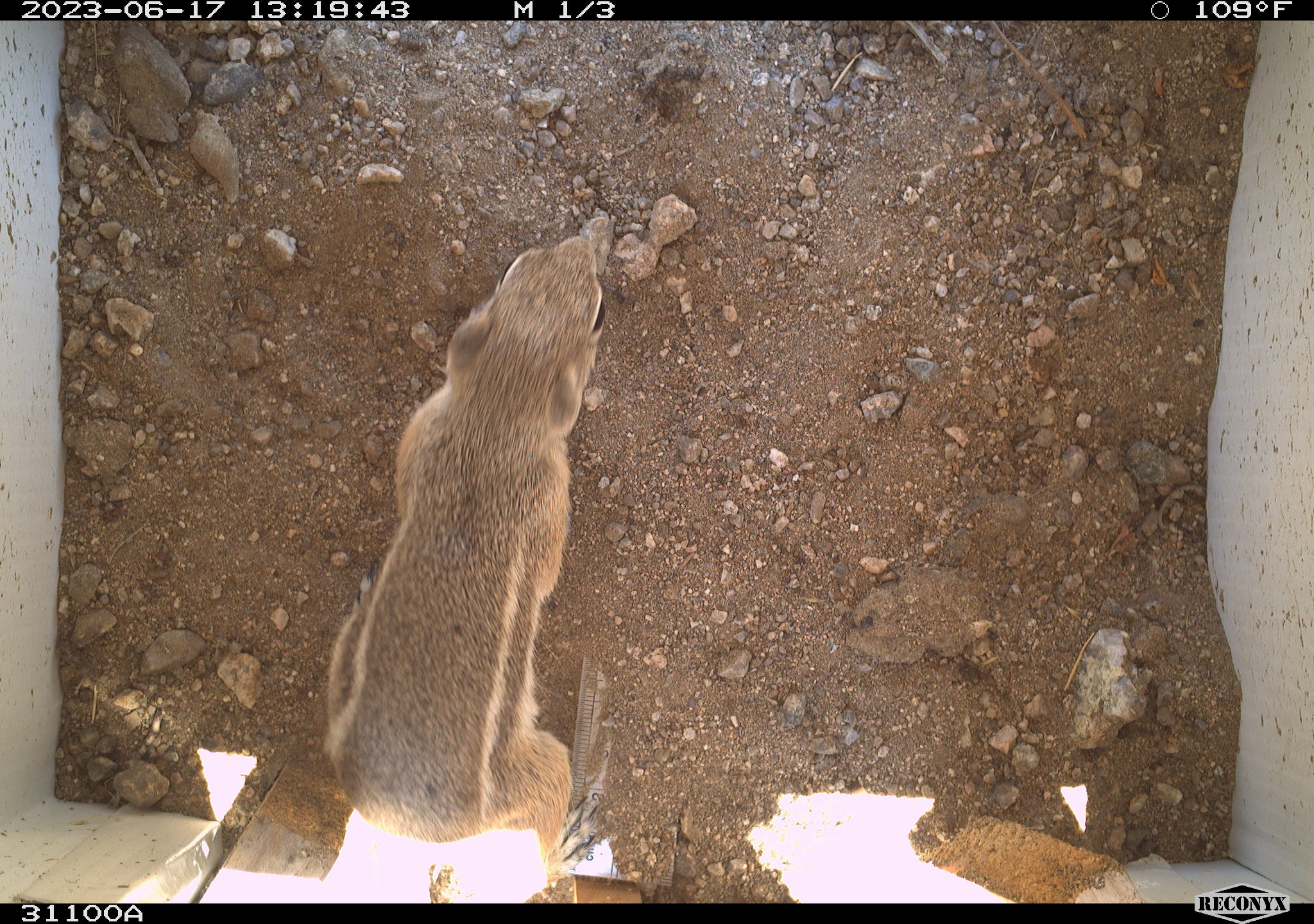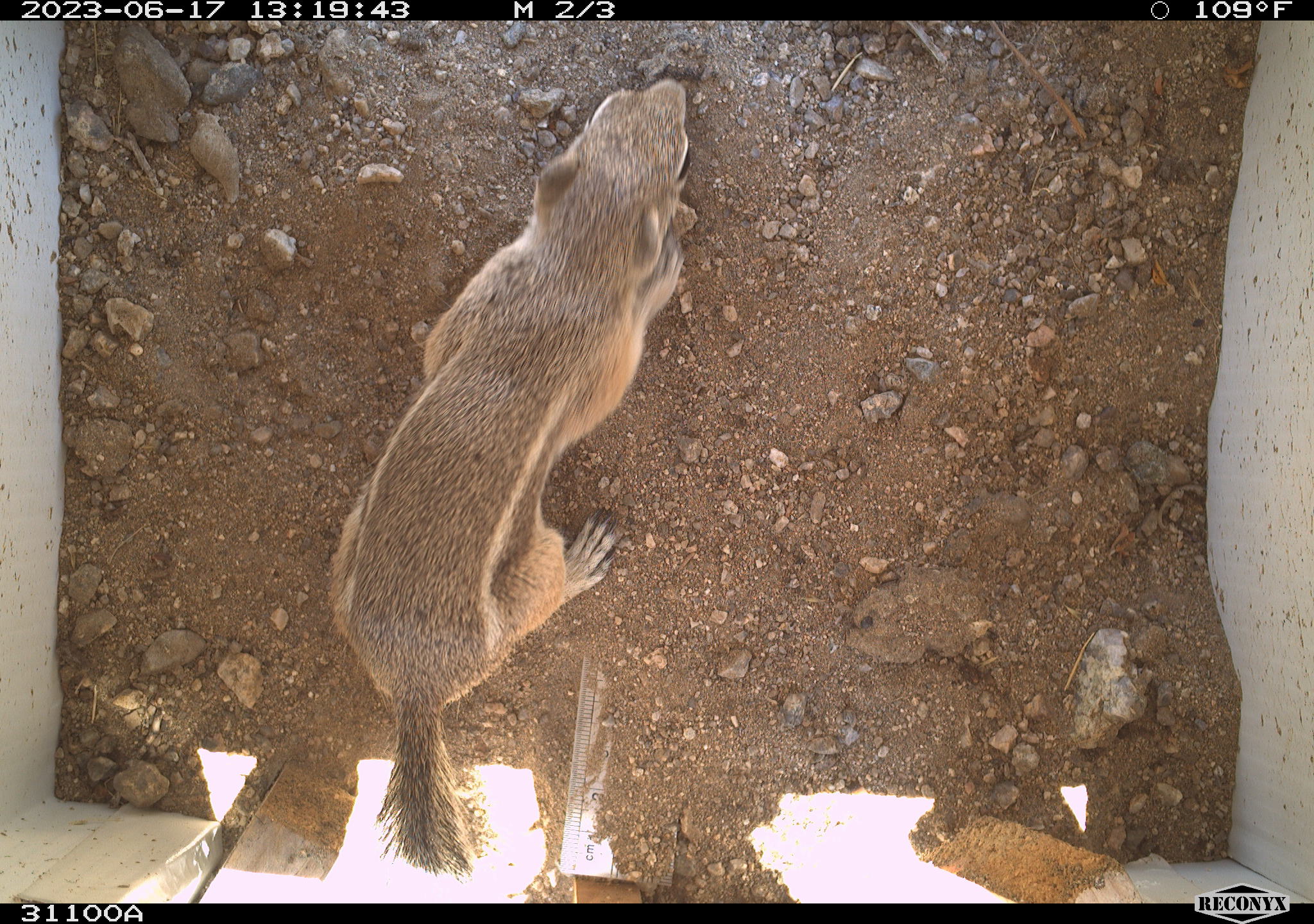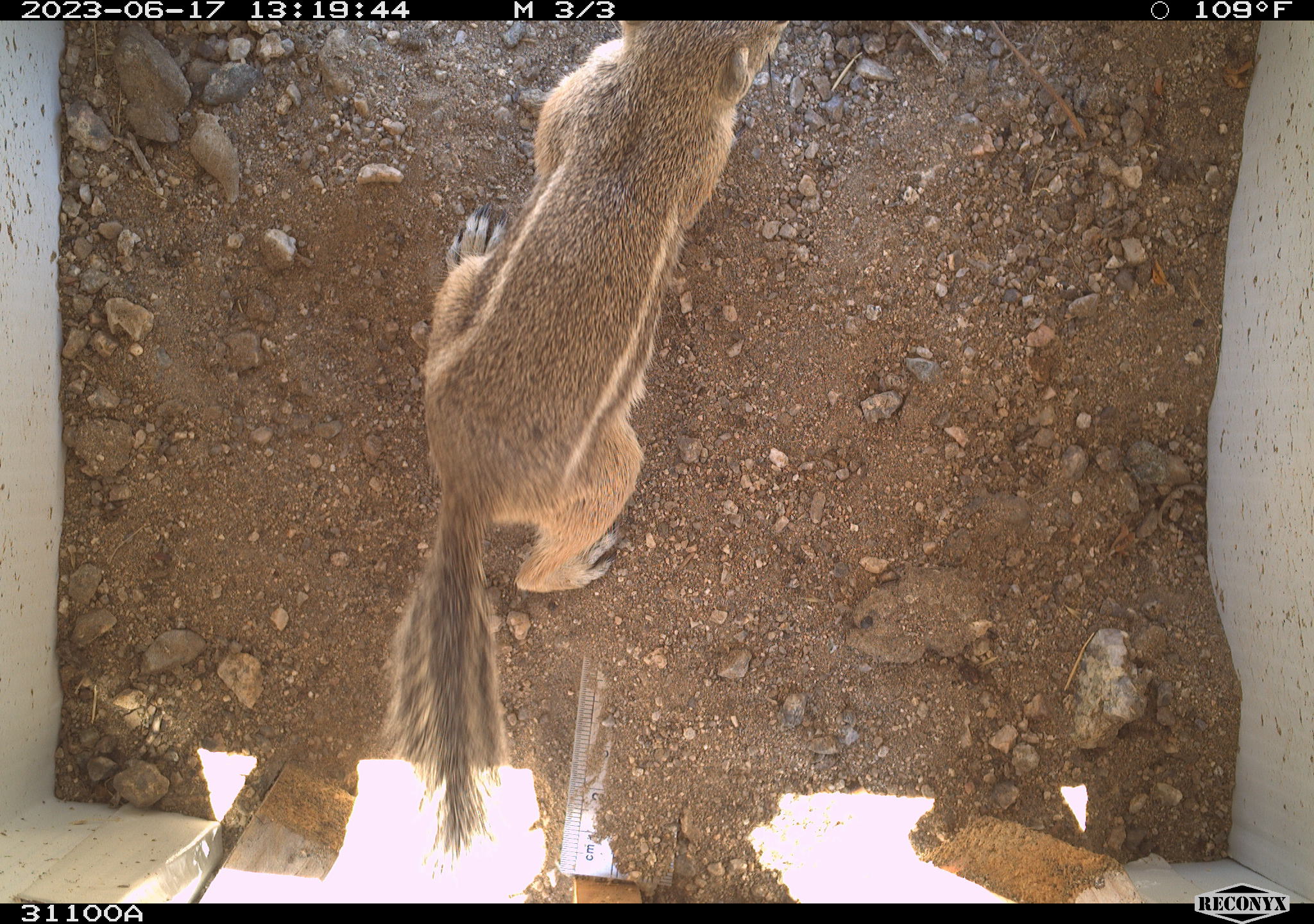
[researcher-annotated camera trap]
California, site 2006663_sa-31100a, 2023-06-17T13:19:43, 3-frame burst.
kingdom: Animalia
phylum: Chordata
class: Mammalia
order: Rodentia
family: Sciuridae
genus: Ammospermophilus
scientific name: Ammospermophilus leucurus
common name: white-tailed antelope squirrel